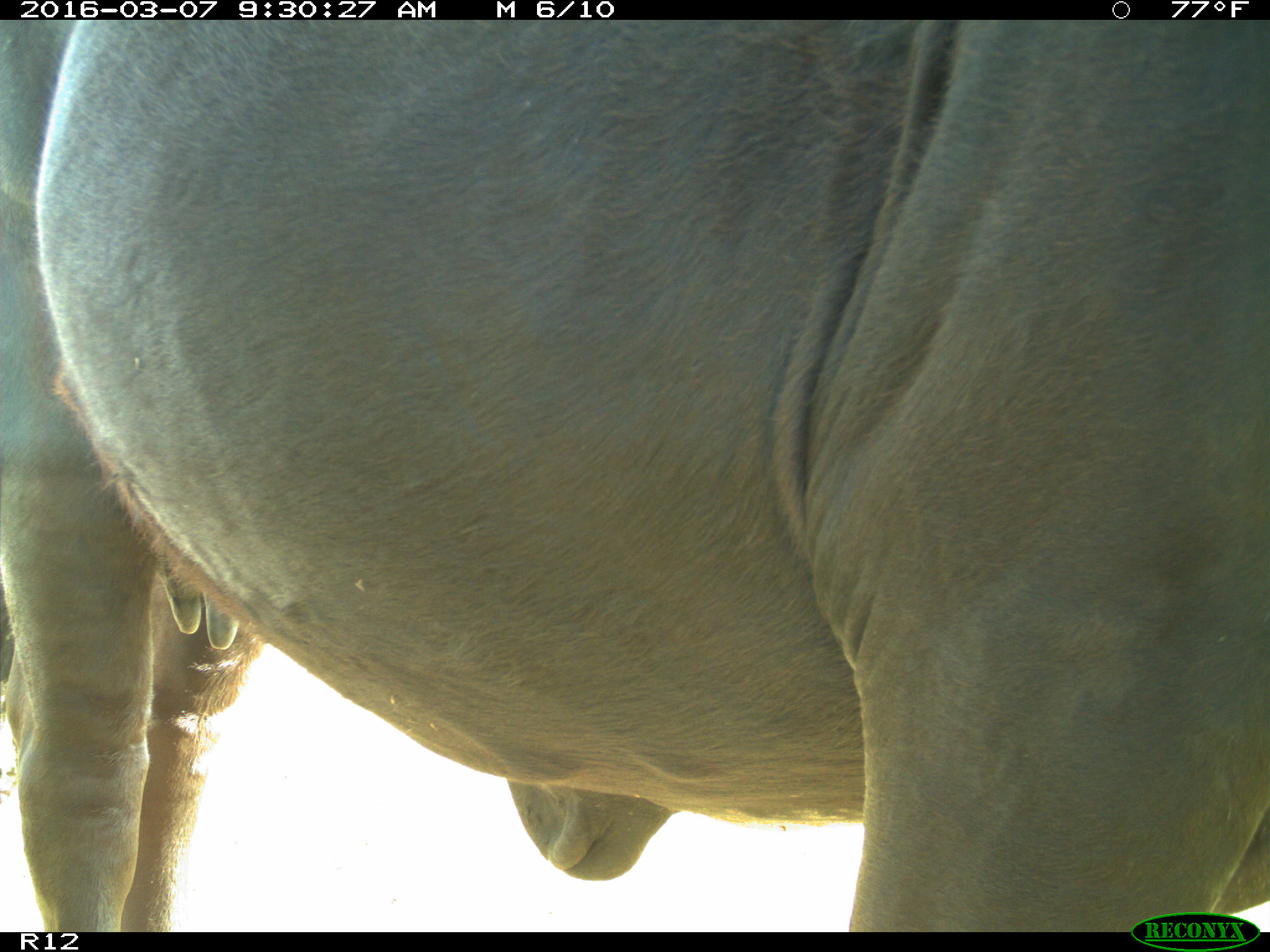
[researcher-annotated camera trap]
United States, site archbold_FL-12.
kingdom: Animalia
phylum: Chordata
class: Mammalia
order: Artiodactyla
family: Bovidae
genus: Bos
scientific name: Bos taurus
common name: domestic cow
Bos taurus (domestic cow).